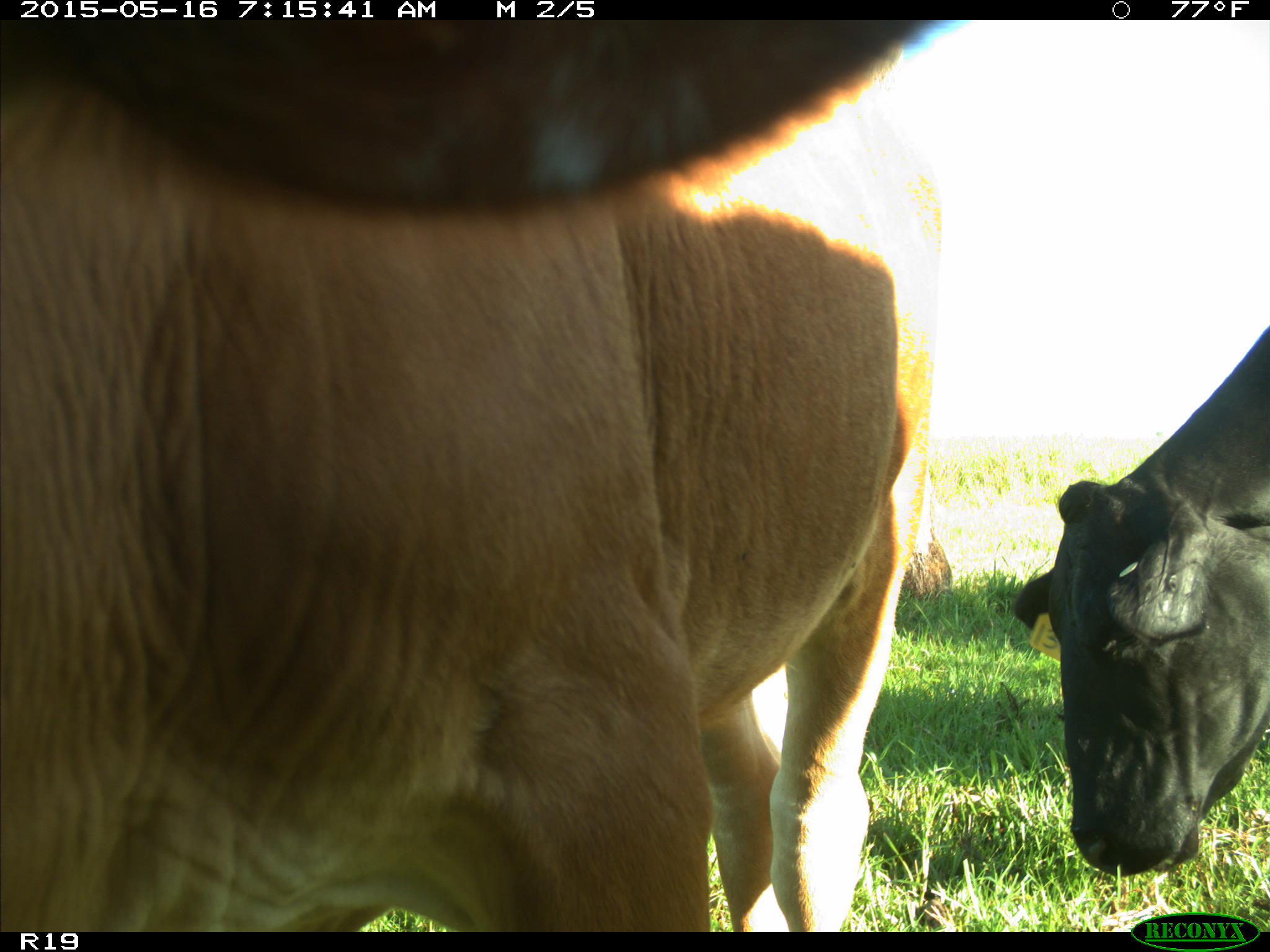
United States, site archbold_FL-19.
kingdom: Animalia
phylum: Chordata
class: Mammalia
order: Artiodactyla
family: Bovidae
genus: Bos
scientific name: Bos taurus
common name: domestic cow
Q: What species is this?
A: Bos taurus (domestic cow).